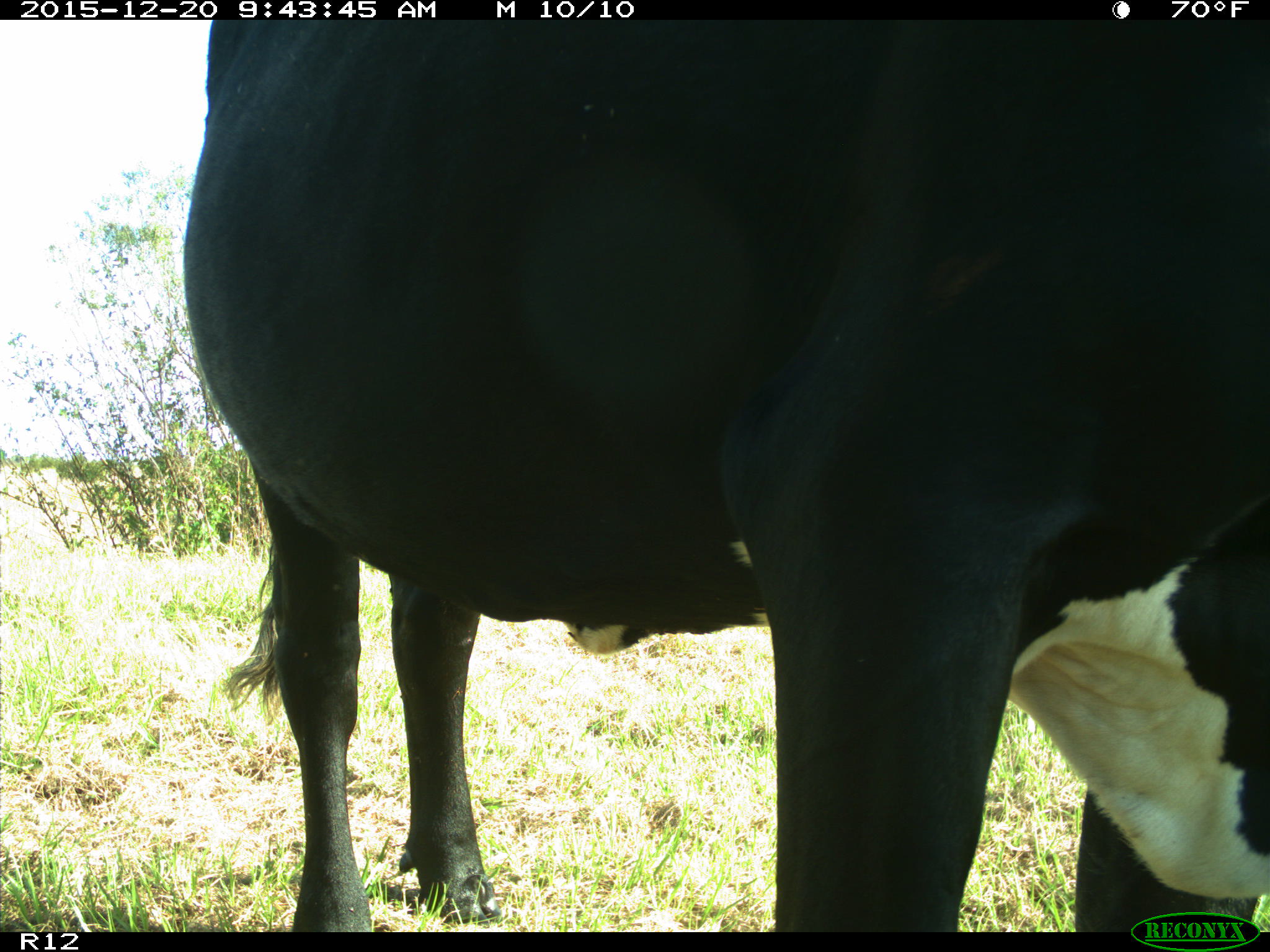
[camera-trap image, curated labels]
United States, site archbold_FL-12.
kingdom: Animalia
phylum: Chordata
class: Mammalia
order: Artiodactyla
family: Bovidae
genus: Bos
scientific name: Bos taurus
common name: domestic cow